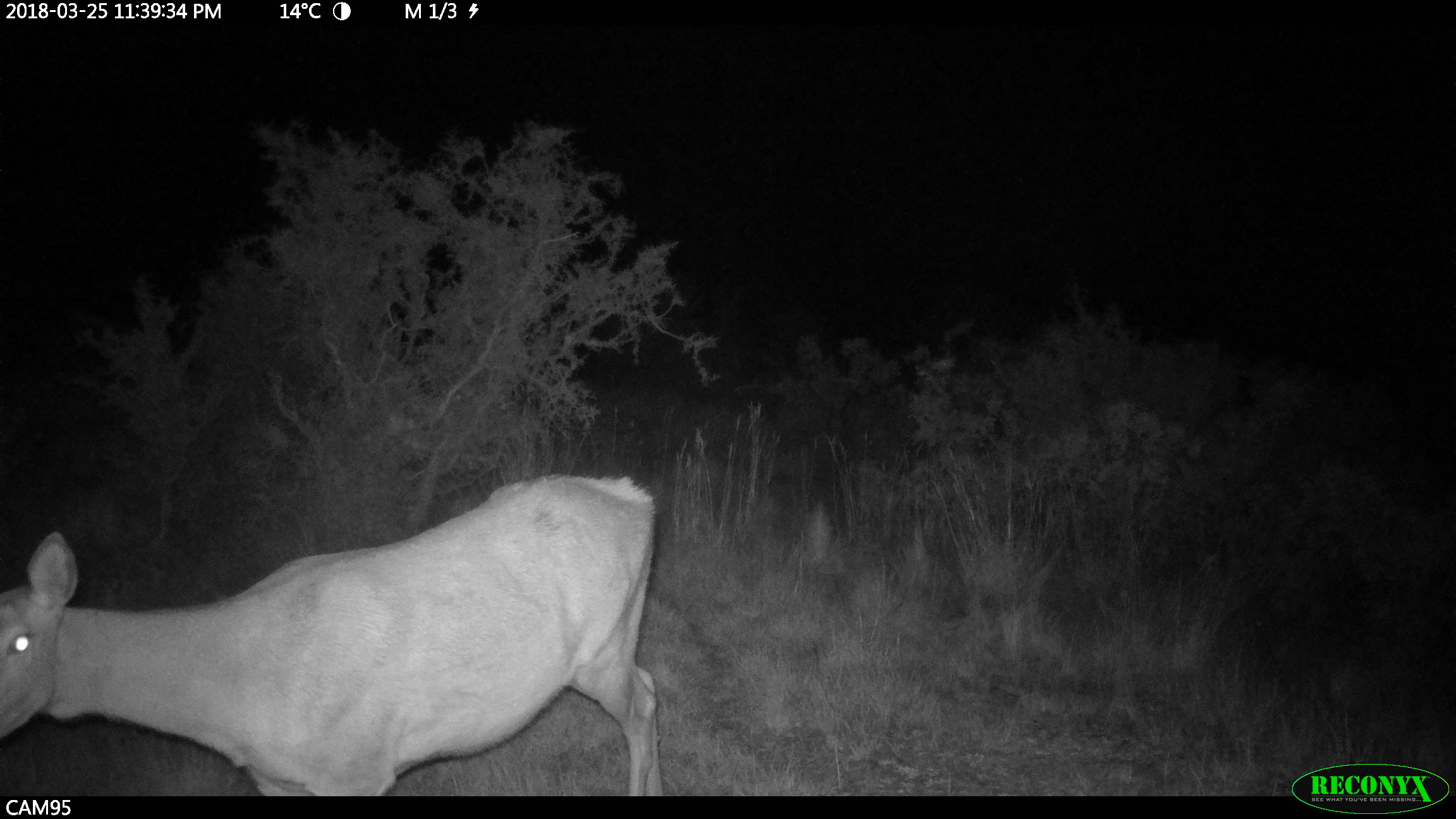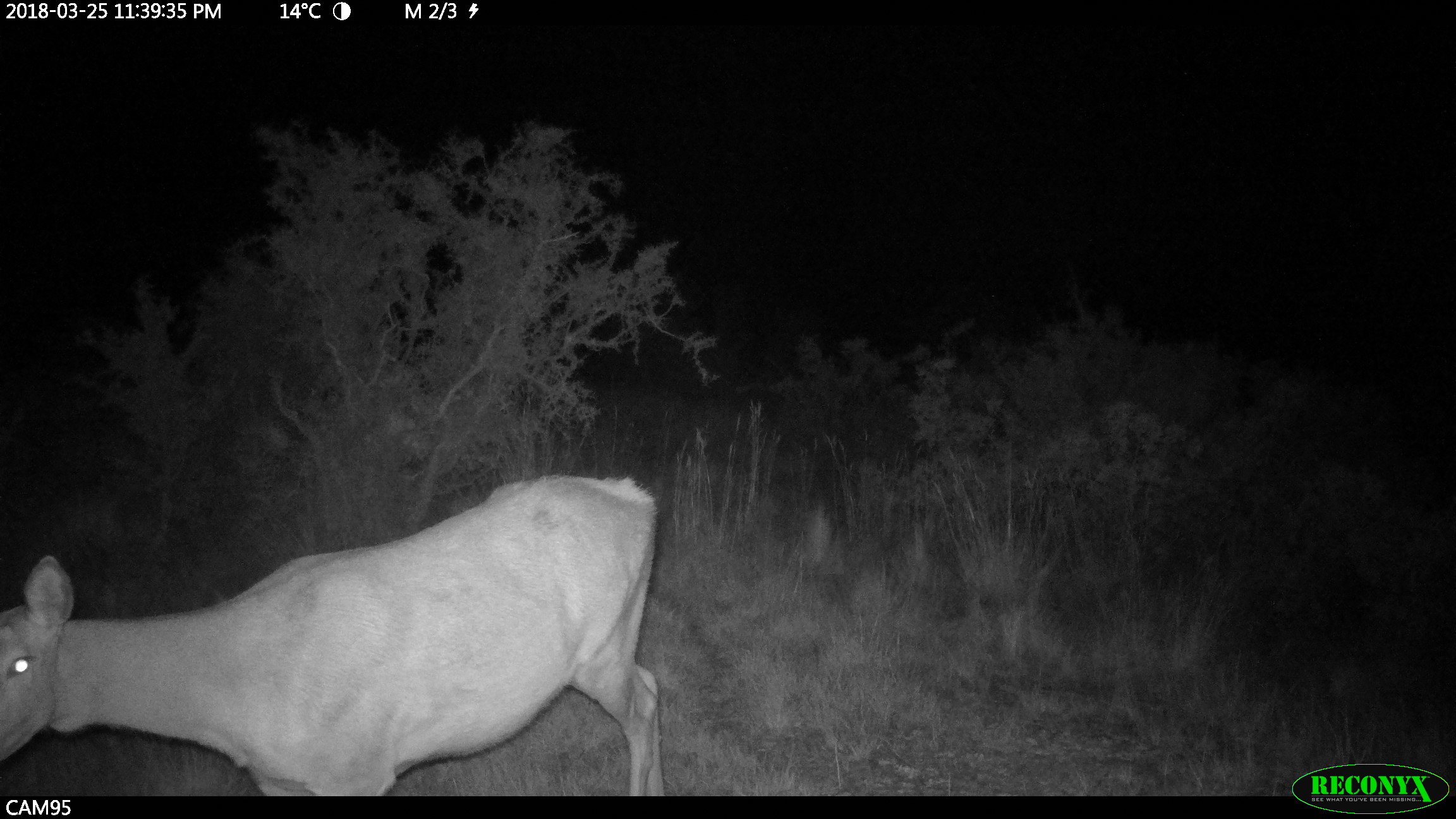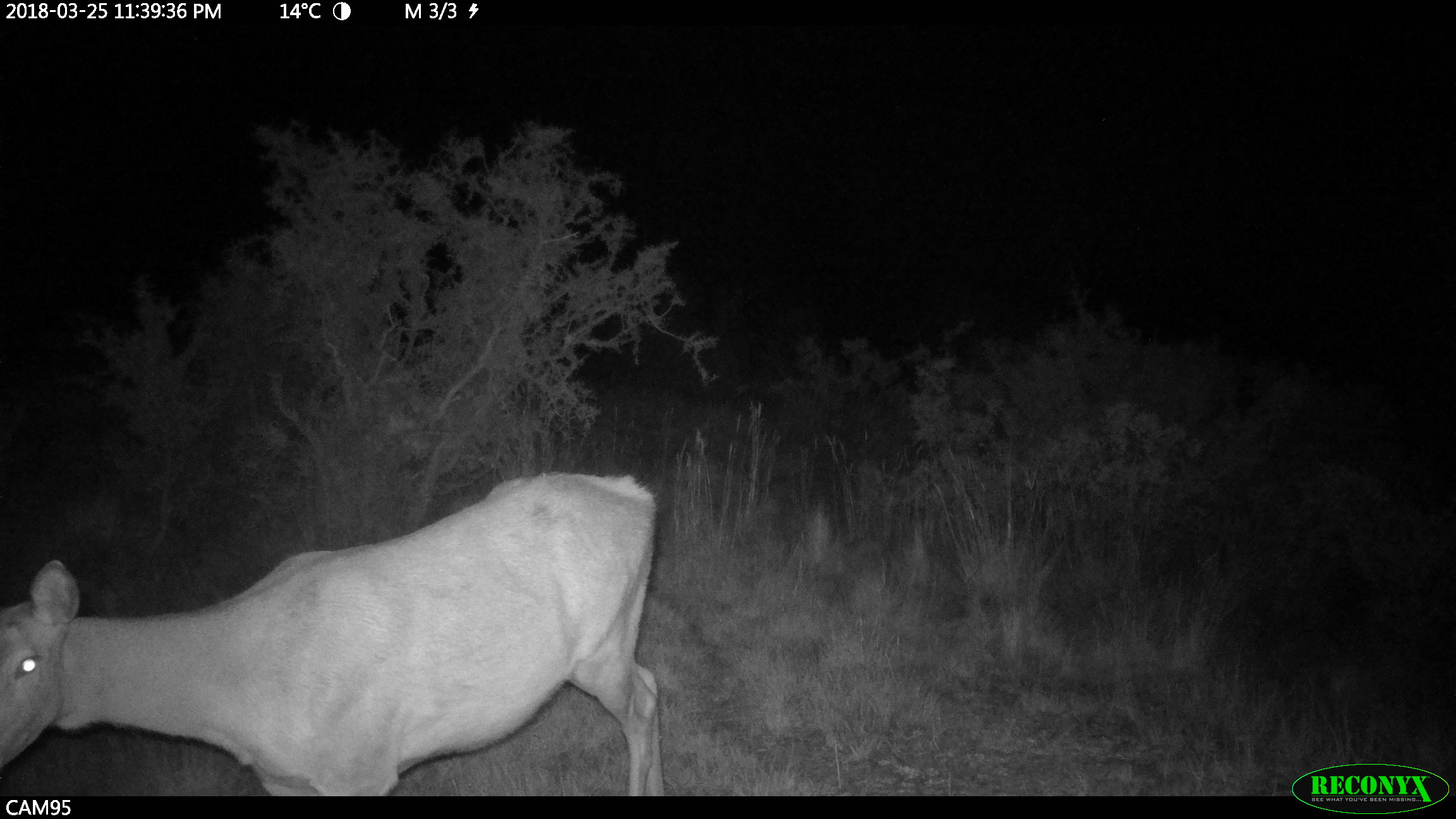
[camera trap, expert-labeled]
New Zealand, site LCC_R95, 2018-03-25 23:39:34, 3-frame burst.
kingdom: Animalia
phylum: Chordata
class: Mammalia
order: Artiodactyla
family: Cervidae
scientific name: Cervidae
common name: deer